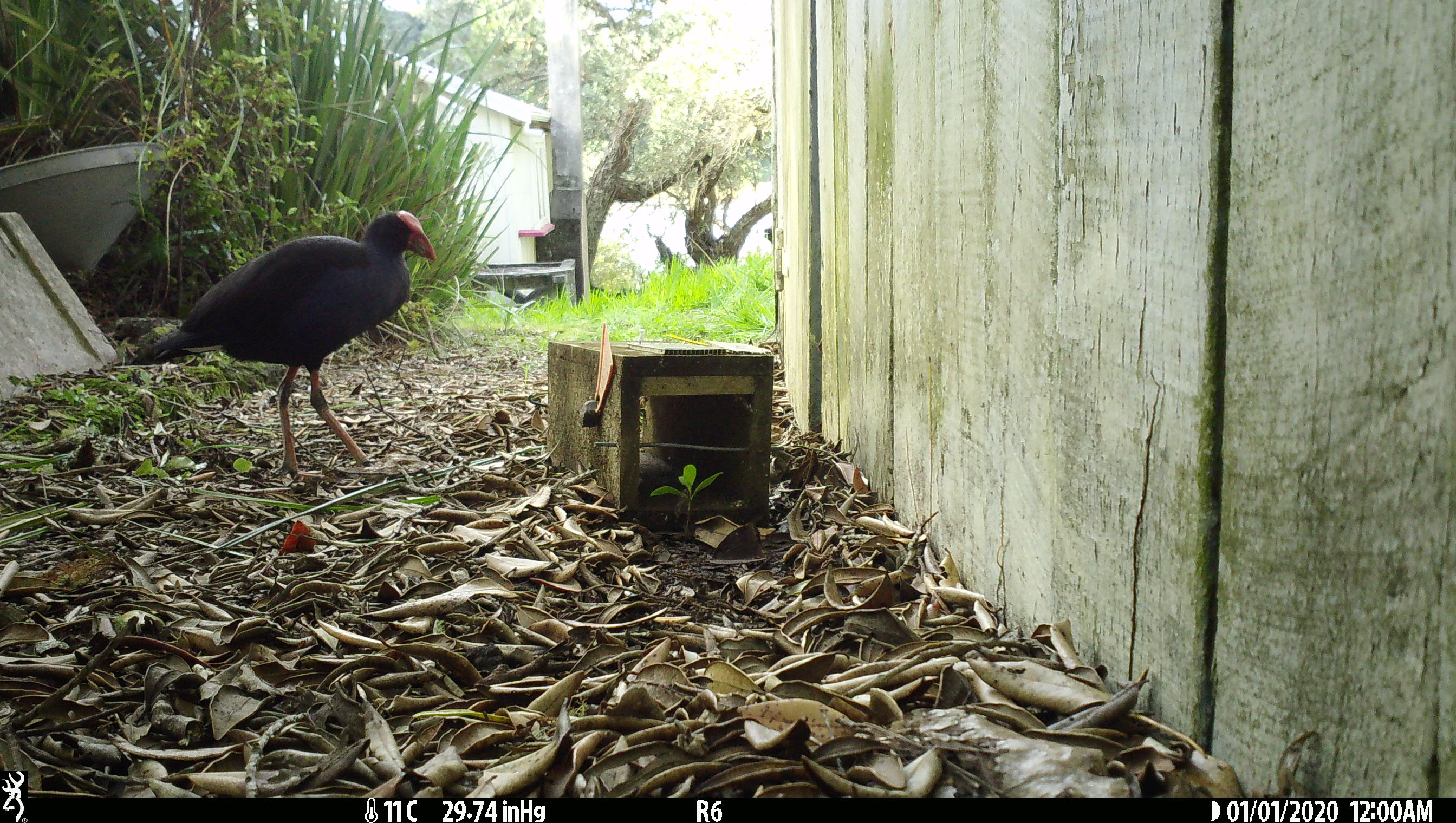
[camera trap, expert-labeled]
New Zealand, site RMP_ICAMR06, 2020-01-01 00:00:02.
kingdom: Animalia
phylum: Chordata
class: Aves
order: Gruiformes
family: Rallidae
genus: Porphyrio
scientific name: Porphyrio melanotus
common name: australasian swamphen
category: pukeko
Pukeko (australasian swamphen) (Porphyrio melanotus).